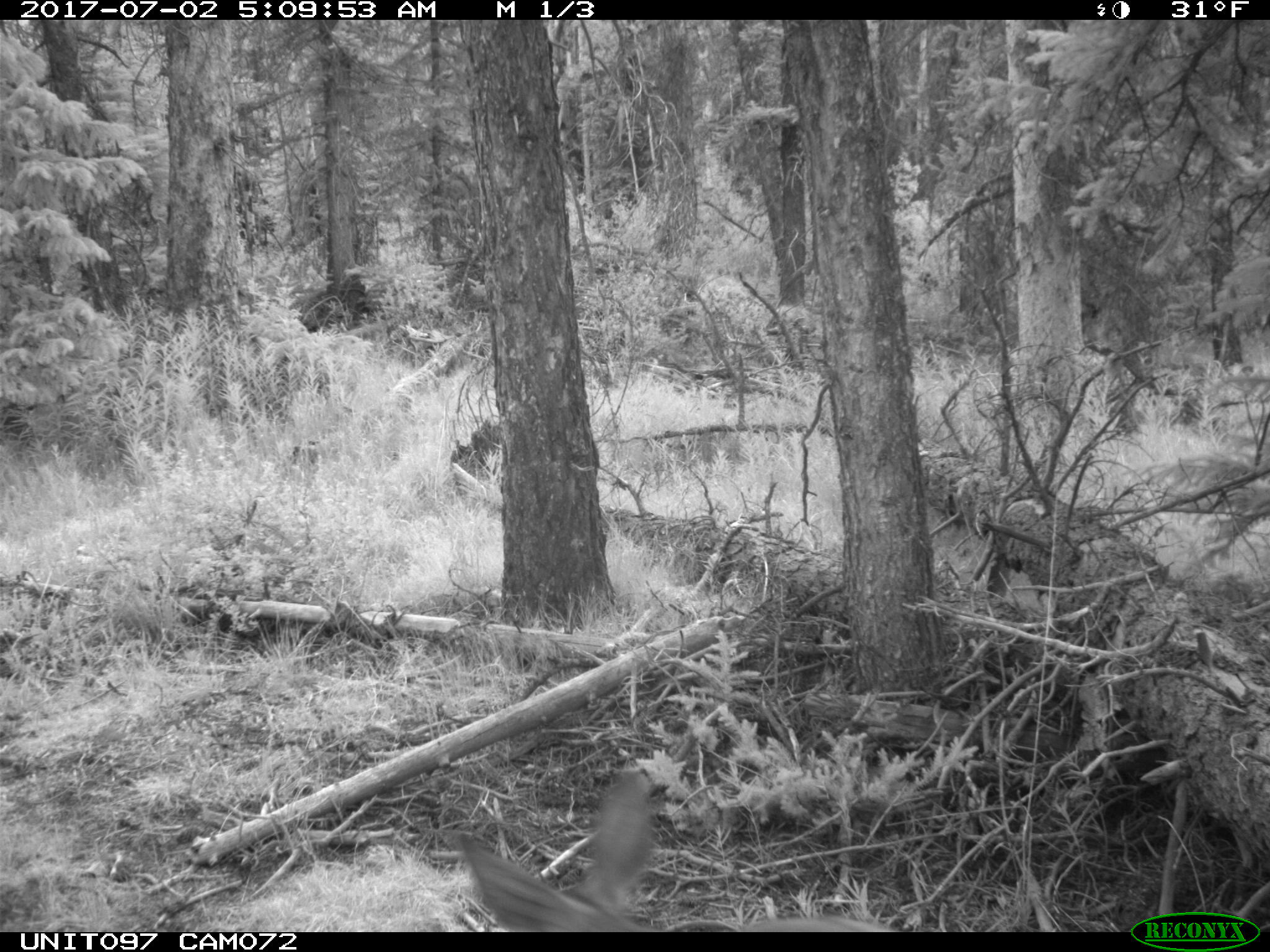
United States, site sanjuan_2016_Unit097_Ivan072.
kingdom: Animalia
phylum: Chordata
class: Mammalia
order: Artiodactyla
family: Cervidae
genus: Odocoileus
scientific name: Odocoileus hemionus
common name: mule deer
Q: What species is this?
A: Odocoileus hemionus (mule deer).